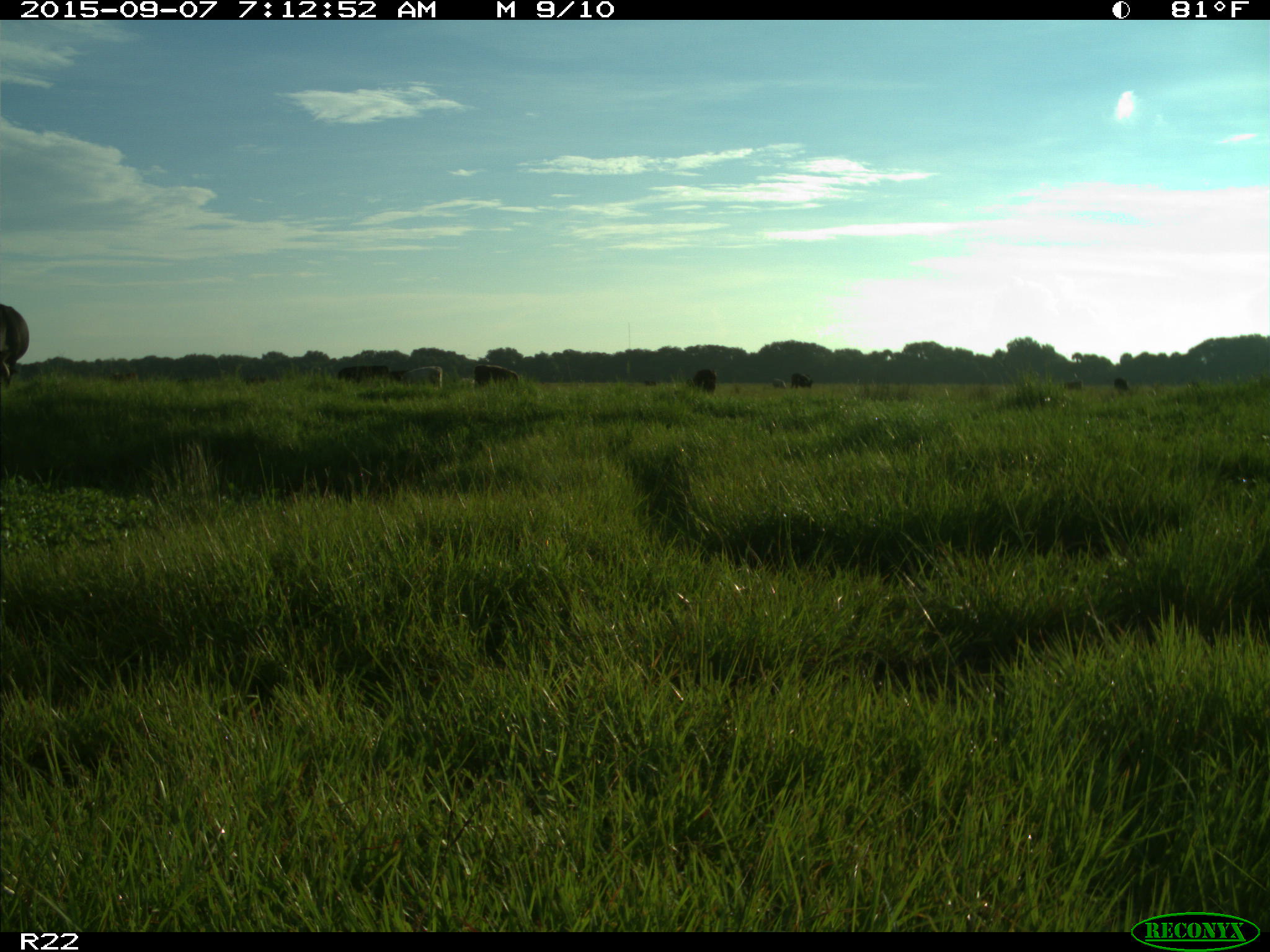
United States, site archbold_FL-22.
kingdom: Animalia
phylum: Chordata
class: Mammalia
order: Artiodactyla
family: Bovidae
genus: Bos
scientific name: Bos taurus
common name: domestic cow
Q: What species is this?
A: Bos taurus (domestic cow).